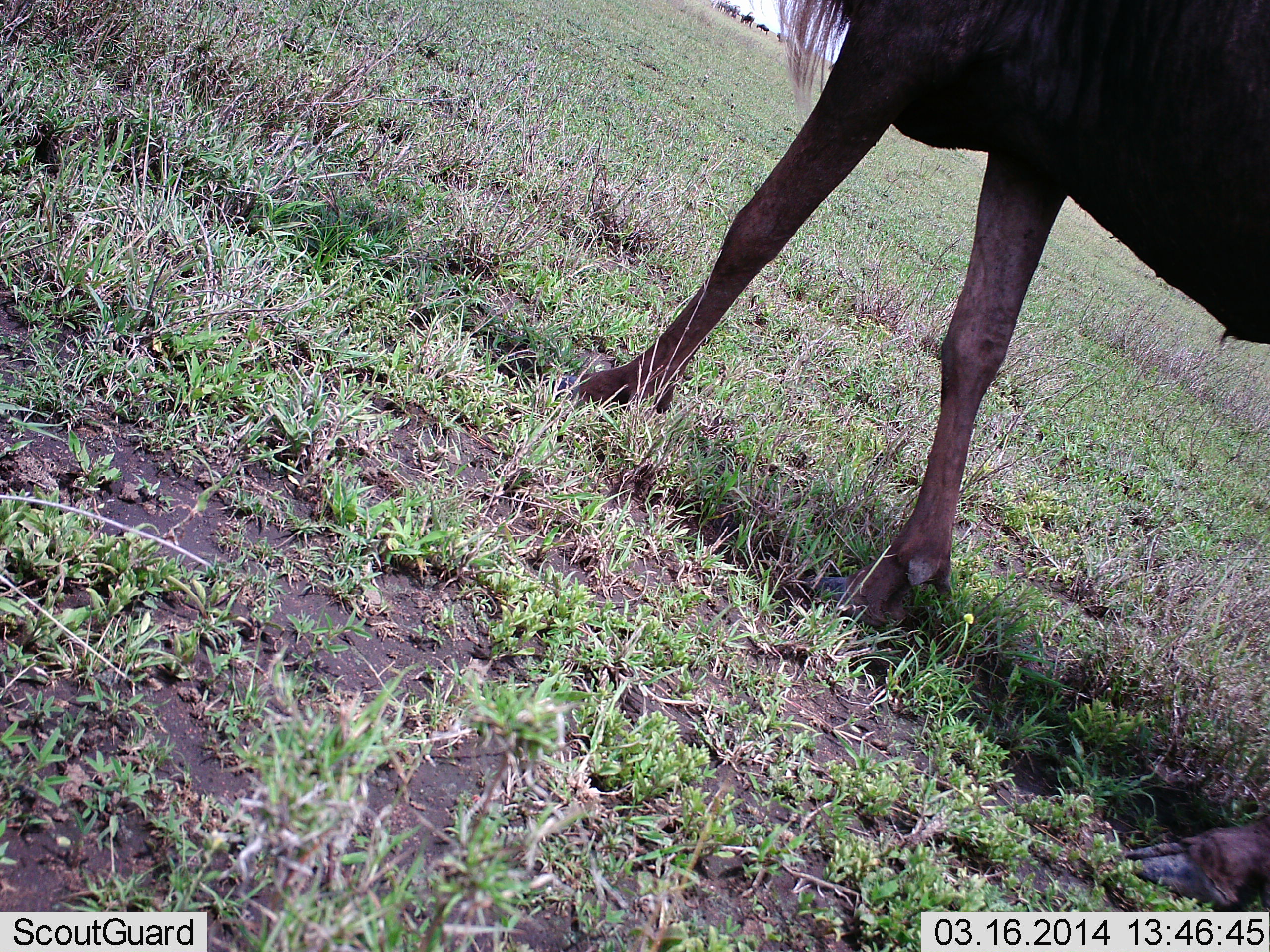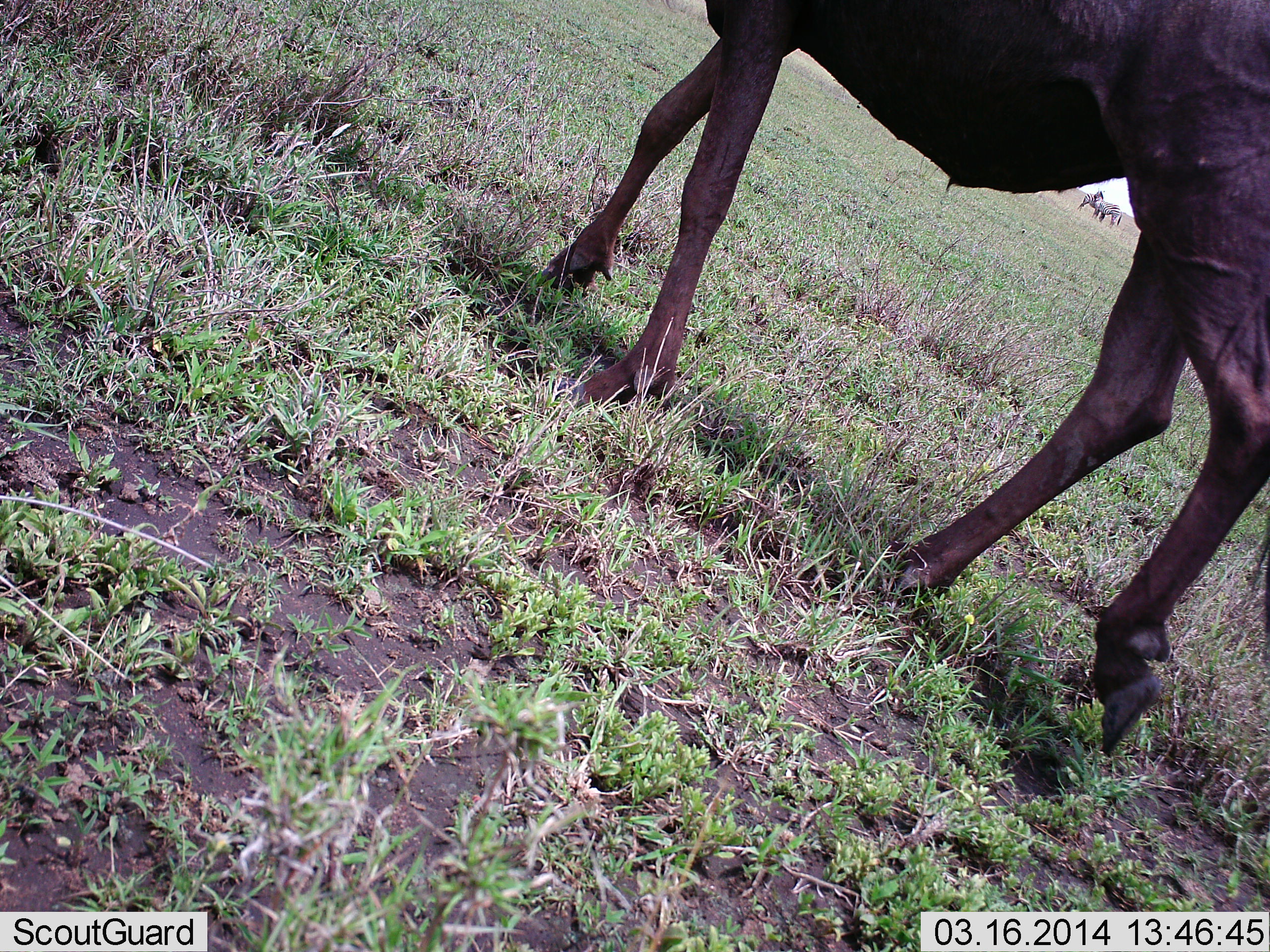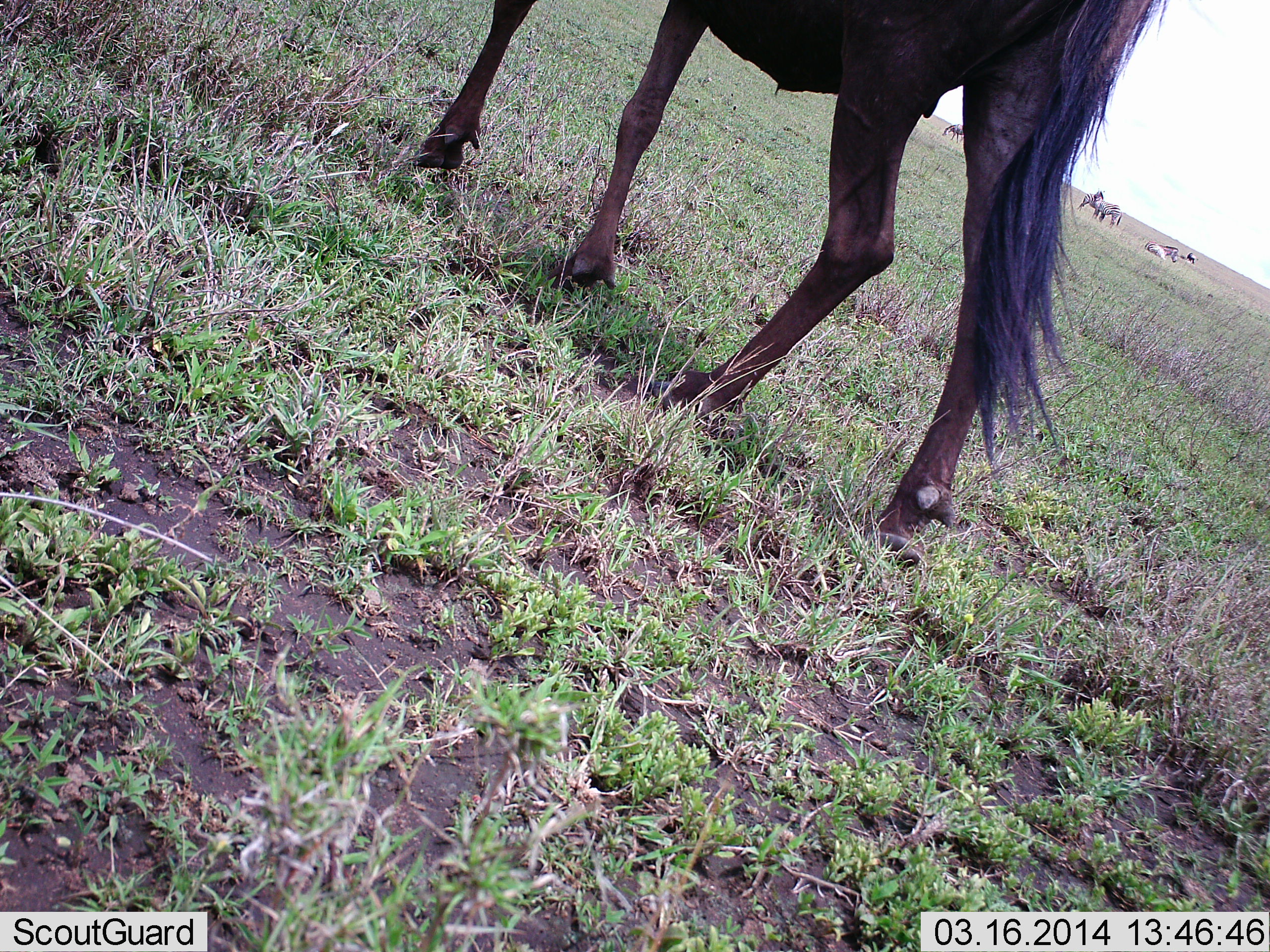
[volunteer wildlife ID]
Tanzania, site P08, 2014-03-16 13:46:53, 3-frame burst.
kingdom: Animalia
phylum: Chordata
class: Mammalia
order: Artiodactyla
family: Bovidae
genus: Connochaetes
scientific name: Connochaetes taurinus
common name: blue wildebeest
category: wildebeest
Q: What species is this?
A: Wildebeest (blue wildebeest) (Connochaetes taurinus).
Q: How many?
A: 7.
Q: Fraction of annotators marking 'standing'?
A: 40%.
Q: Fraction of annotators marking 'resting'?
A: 40%.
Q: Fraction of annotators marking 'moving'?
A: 100%.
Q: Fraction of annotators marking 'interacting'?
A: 0%.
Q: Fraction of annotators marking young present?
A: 0%.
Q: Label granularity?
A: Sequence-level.